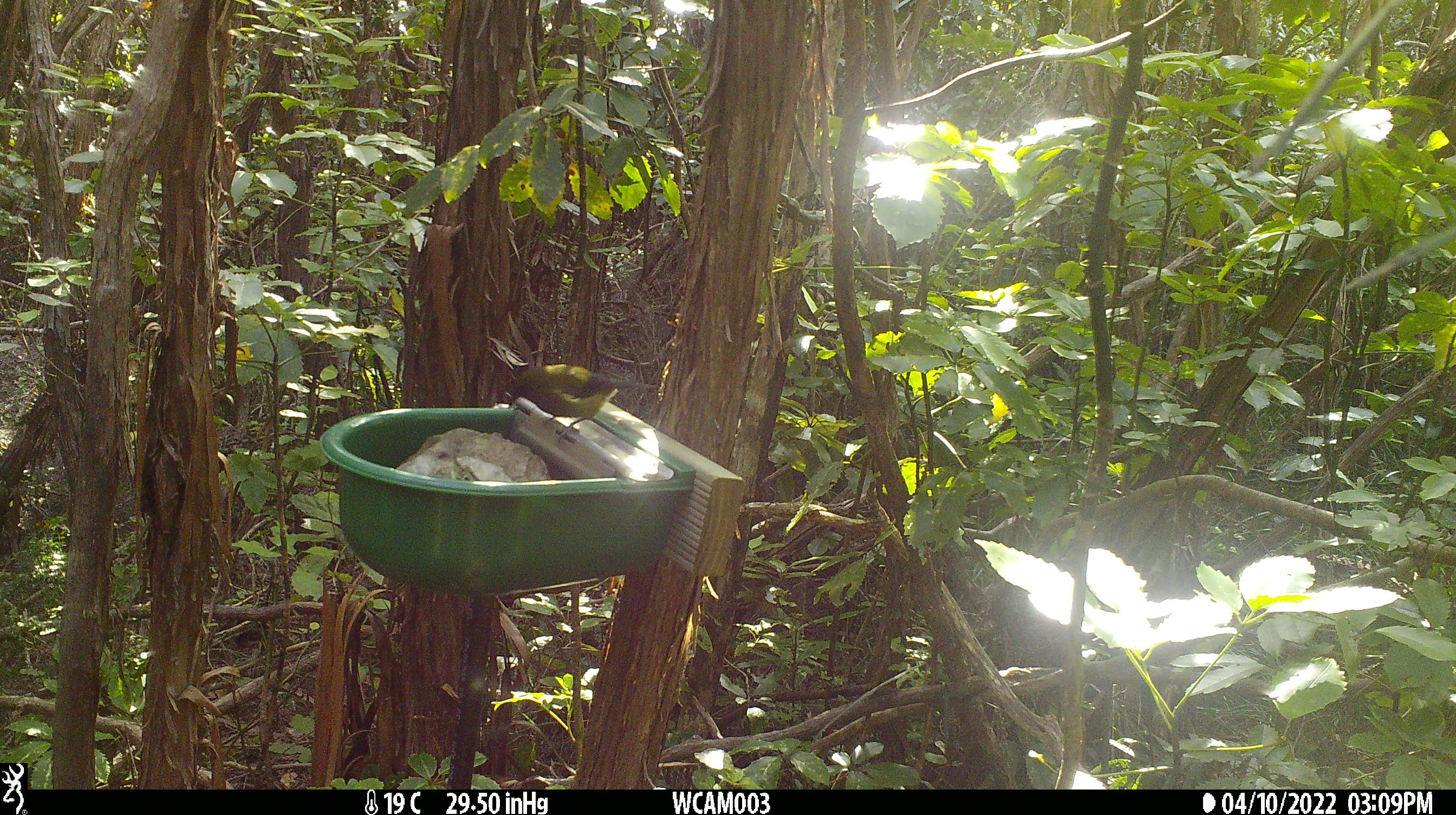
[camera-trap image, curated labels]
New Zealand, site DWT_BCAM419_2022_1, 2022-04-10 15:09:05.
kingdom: Animalia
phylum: Chordata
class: Aves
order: Passeriformes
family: Meliphagidae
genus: Anthornis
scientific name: Anthornis melanura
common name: new zealand bellbird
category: bellbird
Bellbird (new zealand bellbird) (Anthornis melanura).